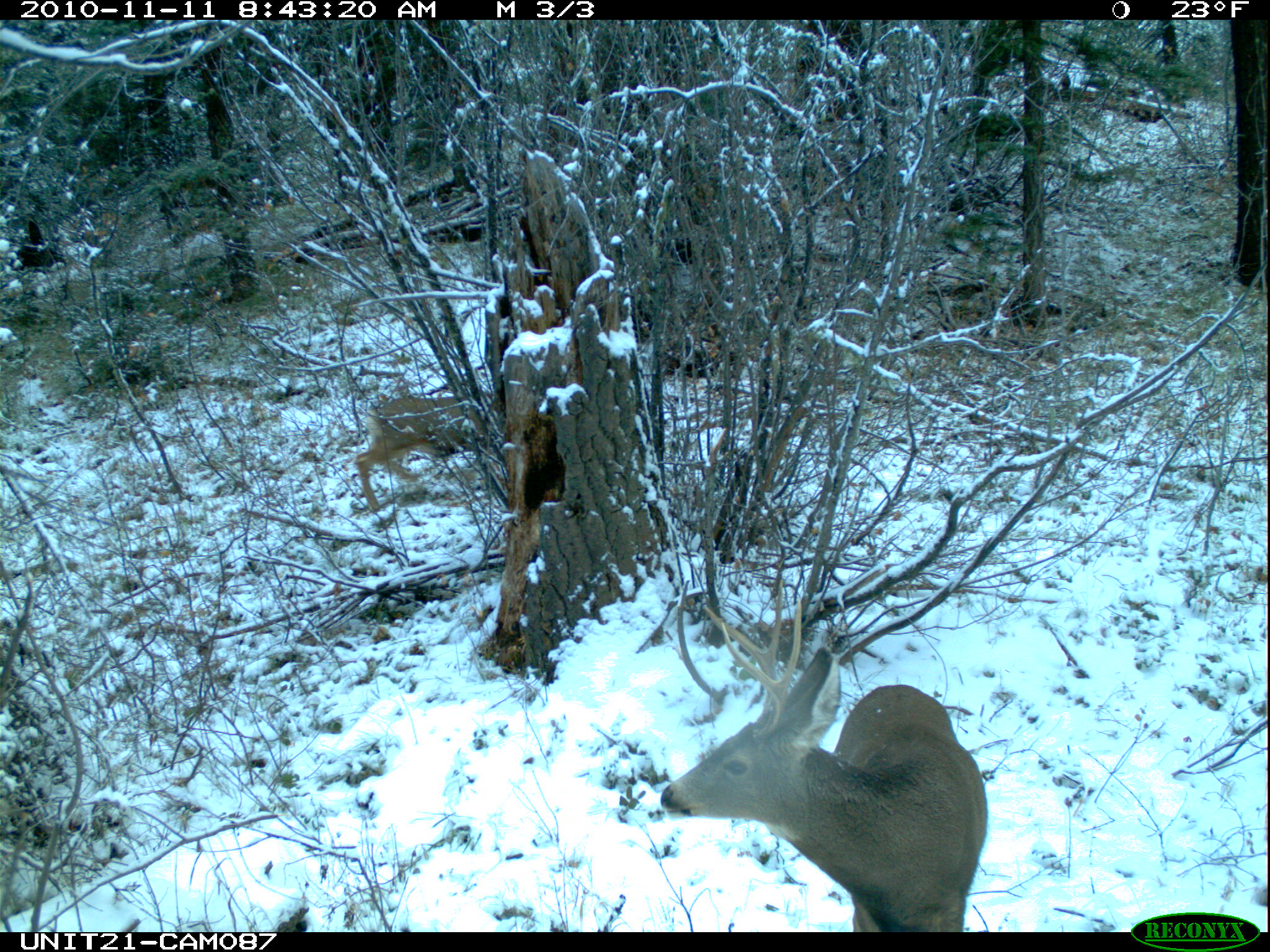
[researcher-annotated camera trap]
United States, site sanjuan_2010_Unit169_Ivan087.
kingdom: Animalia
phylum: Chordata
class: Mammalia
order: Artiodactyla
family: Cervidae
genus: Odocoileus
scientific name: Odocoileus hemionus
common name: mule deer